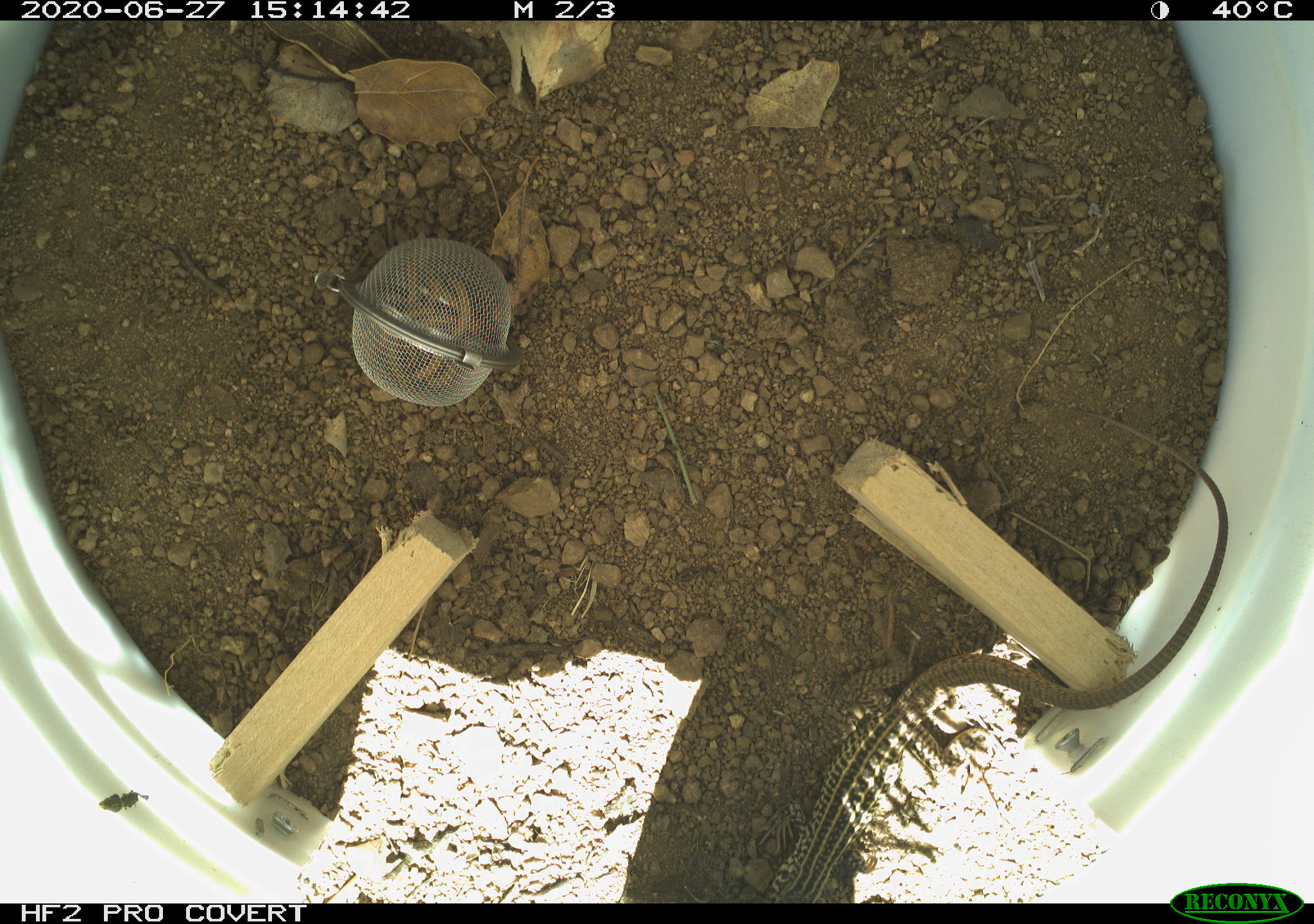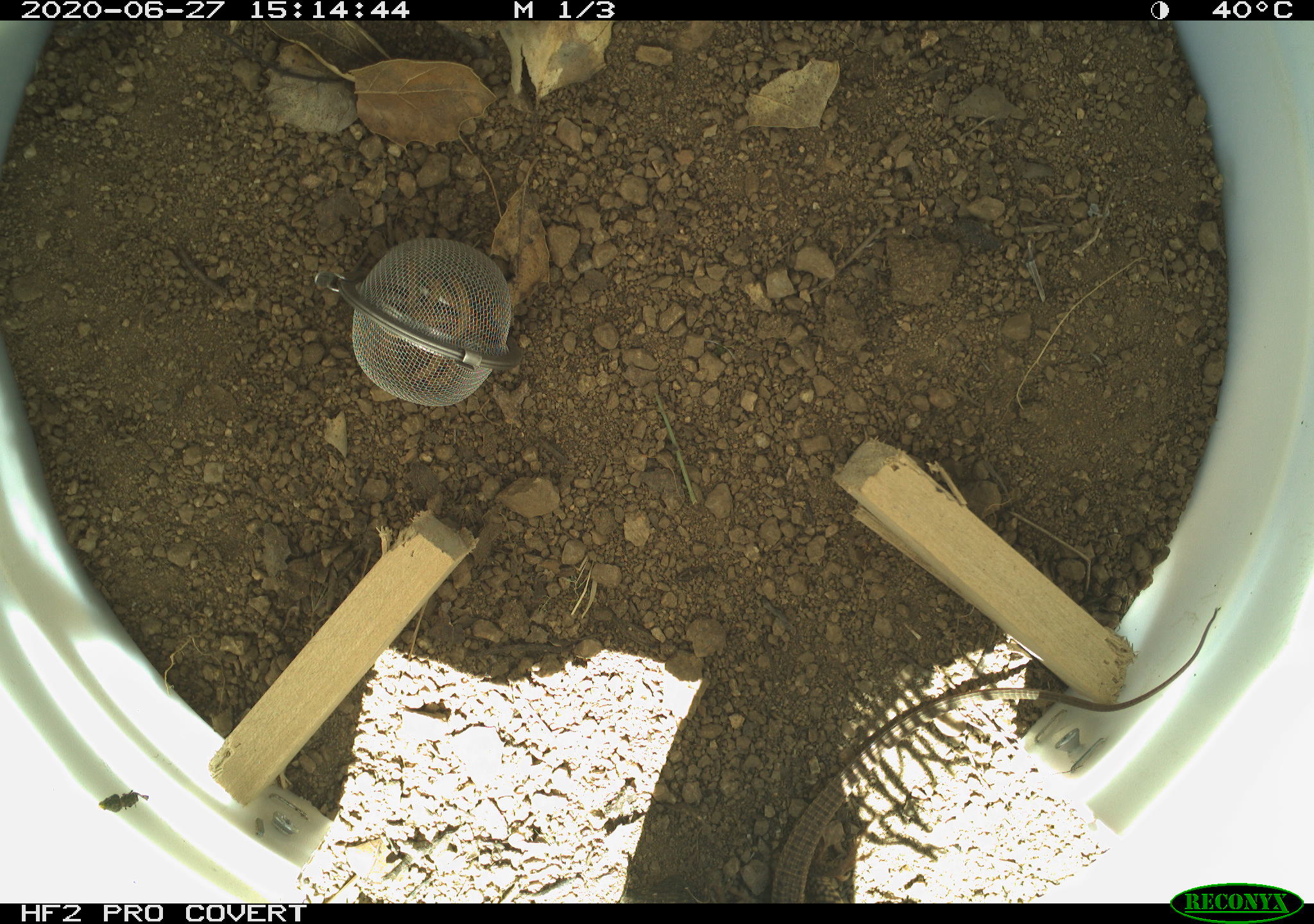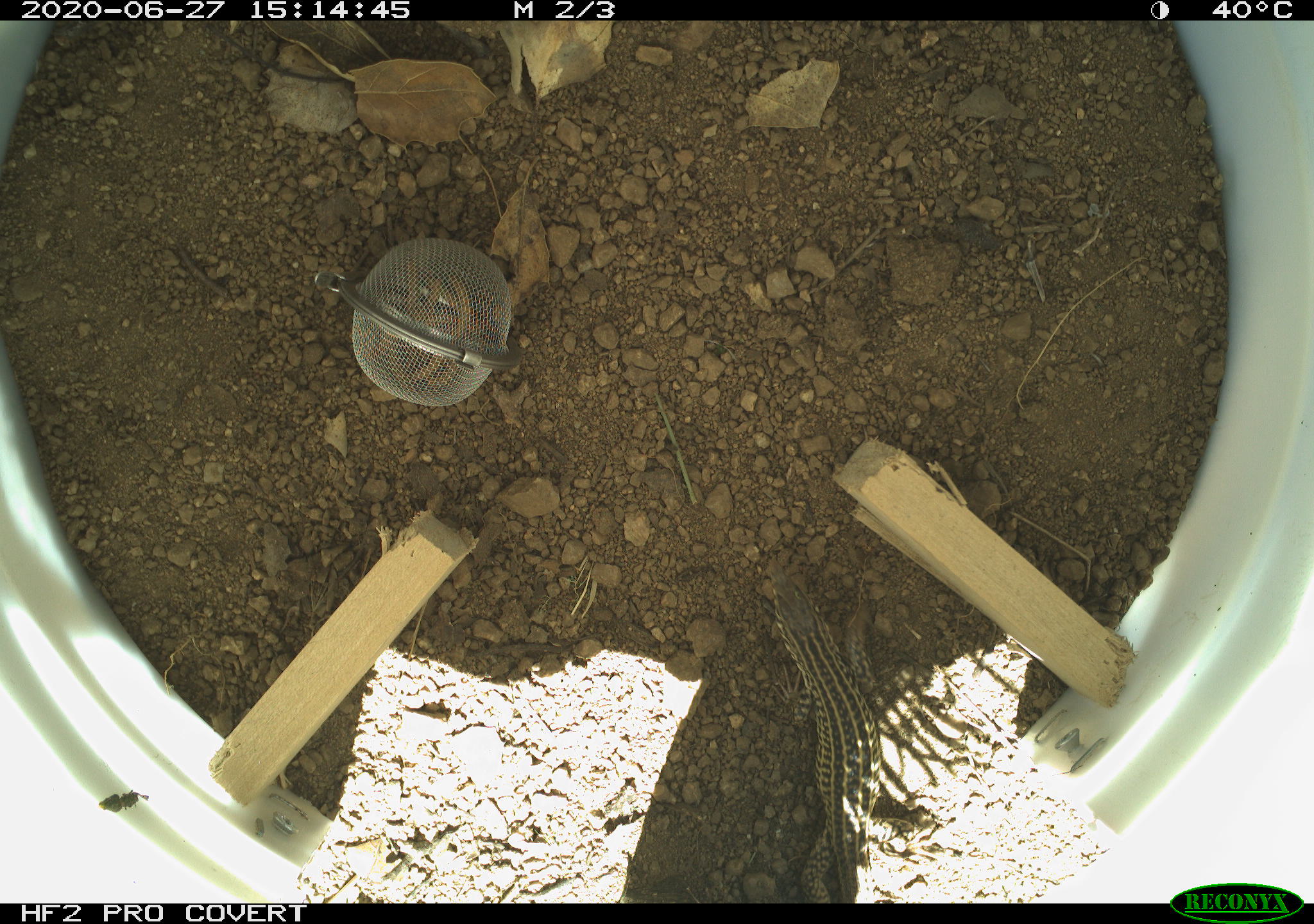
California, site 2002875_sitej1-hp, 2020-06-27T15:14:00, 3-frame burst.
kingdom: Animalia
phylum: Chordata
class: Reptilia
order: Squamata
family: Teiidae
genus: Aspidoscelis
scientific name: Aspidoscelis tigris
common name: western whiptail